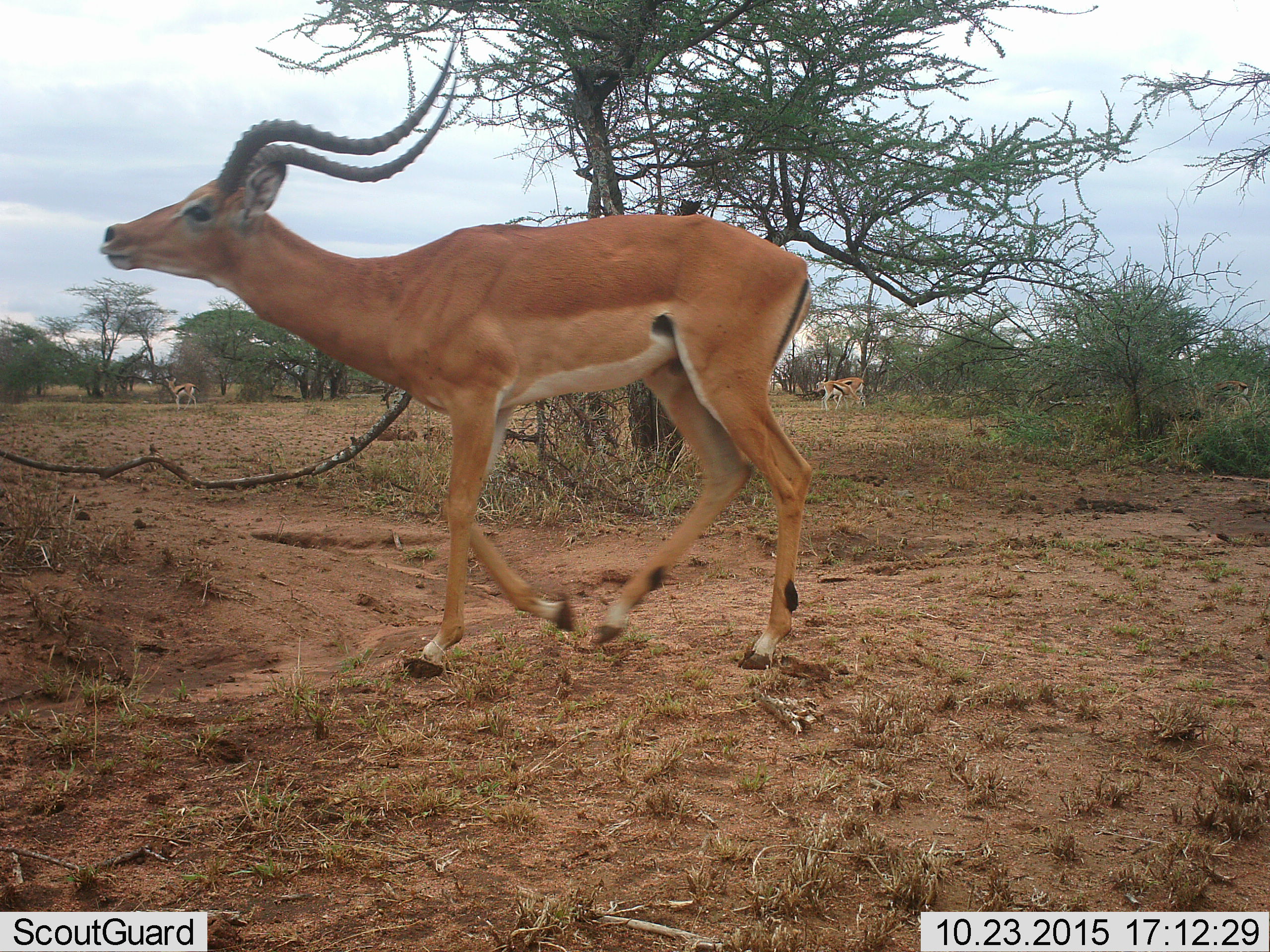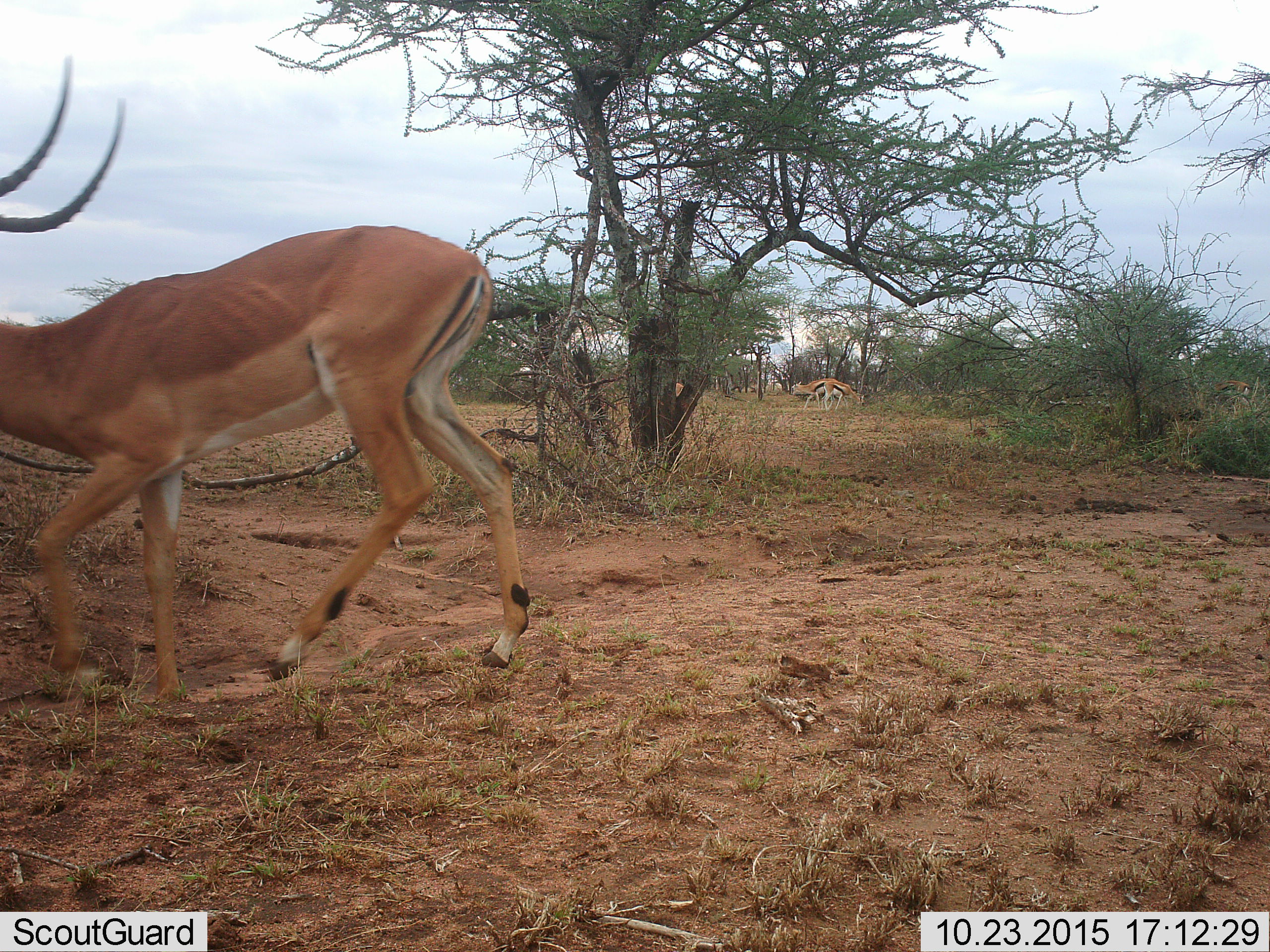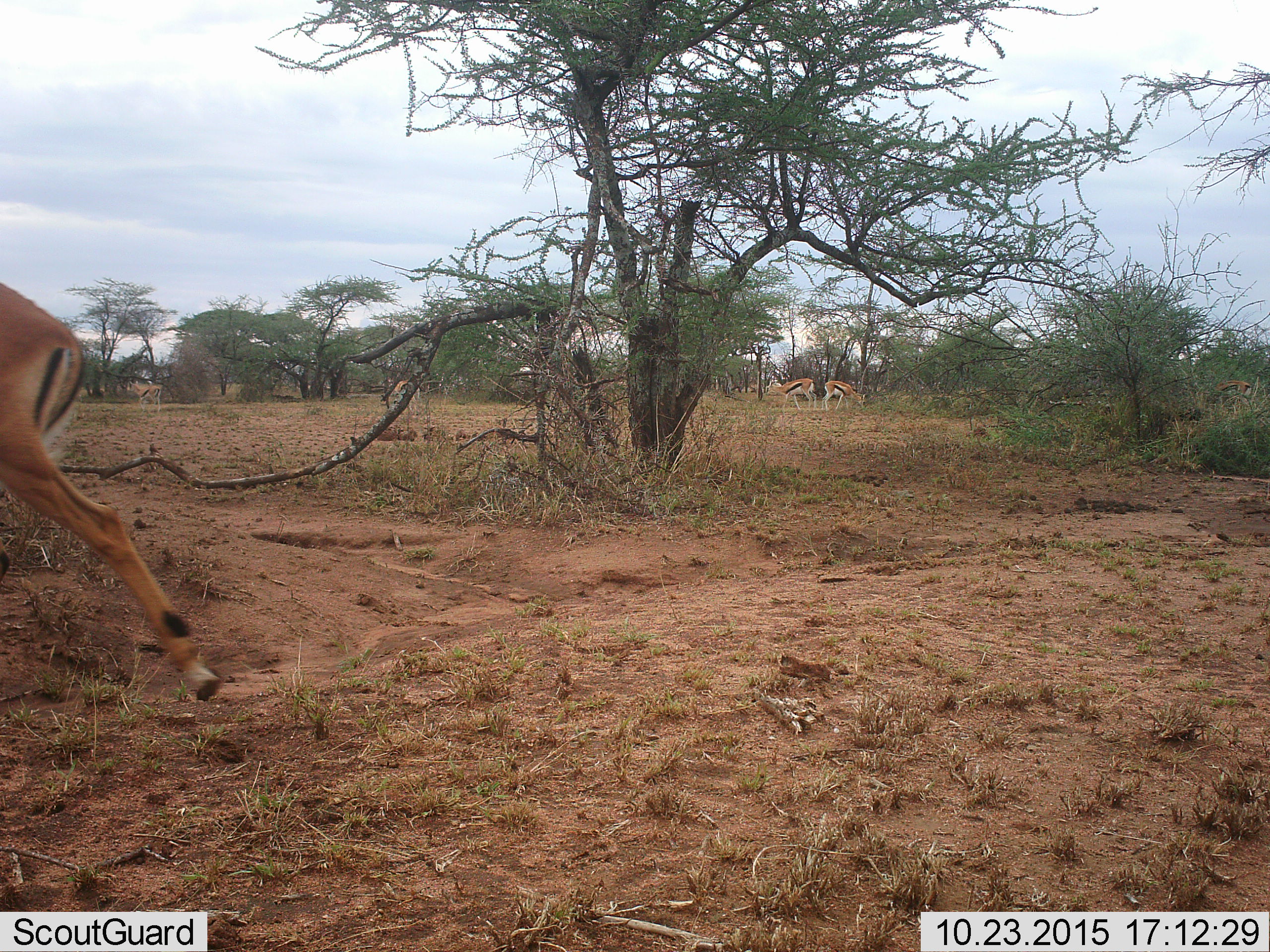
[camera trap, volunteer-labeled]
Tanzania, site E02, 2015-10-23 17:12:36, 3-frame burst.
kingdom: Animalia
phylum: Chordata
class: Mammalia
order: Artiodactyla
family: Bovidae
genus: Eudorcas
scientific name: Eudorcas thomsonii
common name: thomson's gazelle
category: gazellethomsons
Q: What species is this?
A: Gazellethomsons (thomson's gazelle) (Eudorcas thomsonii).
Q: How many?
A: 4.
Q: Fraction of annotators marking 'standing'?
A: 67%.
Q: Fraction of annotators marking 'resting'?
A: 0%.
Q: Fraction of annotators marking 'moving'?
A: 75%.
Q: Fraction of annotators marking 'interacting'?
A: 0%.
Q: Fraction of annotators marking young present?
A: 0%.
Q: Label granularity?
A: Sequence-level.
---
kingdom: Animalia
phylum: Chordata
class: Mammalia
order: Artiodactyla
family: Bovidae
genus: Aepyceros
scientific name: Aepyceros melampus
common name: impala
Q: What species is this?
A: Impala (Aepyceros melampus).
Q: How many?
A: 1.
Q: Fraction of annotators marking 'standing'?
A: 12%.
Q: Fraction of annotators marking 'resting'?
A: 0%.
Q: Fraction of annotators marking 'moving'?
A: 100%.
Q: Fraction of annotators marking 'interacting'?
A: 0%.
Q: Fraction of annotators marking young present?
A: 0%.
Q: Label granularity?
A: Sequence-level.